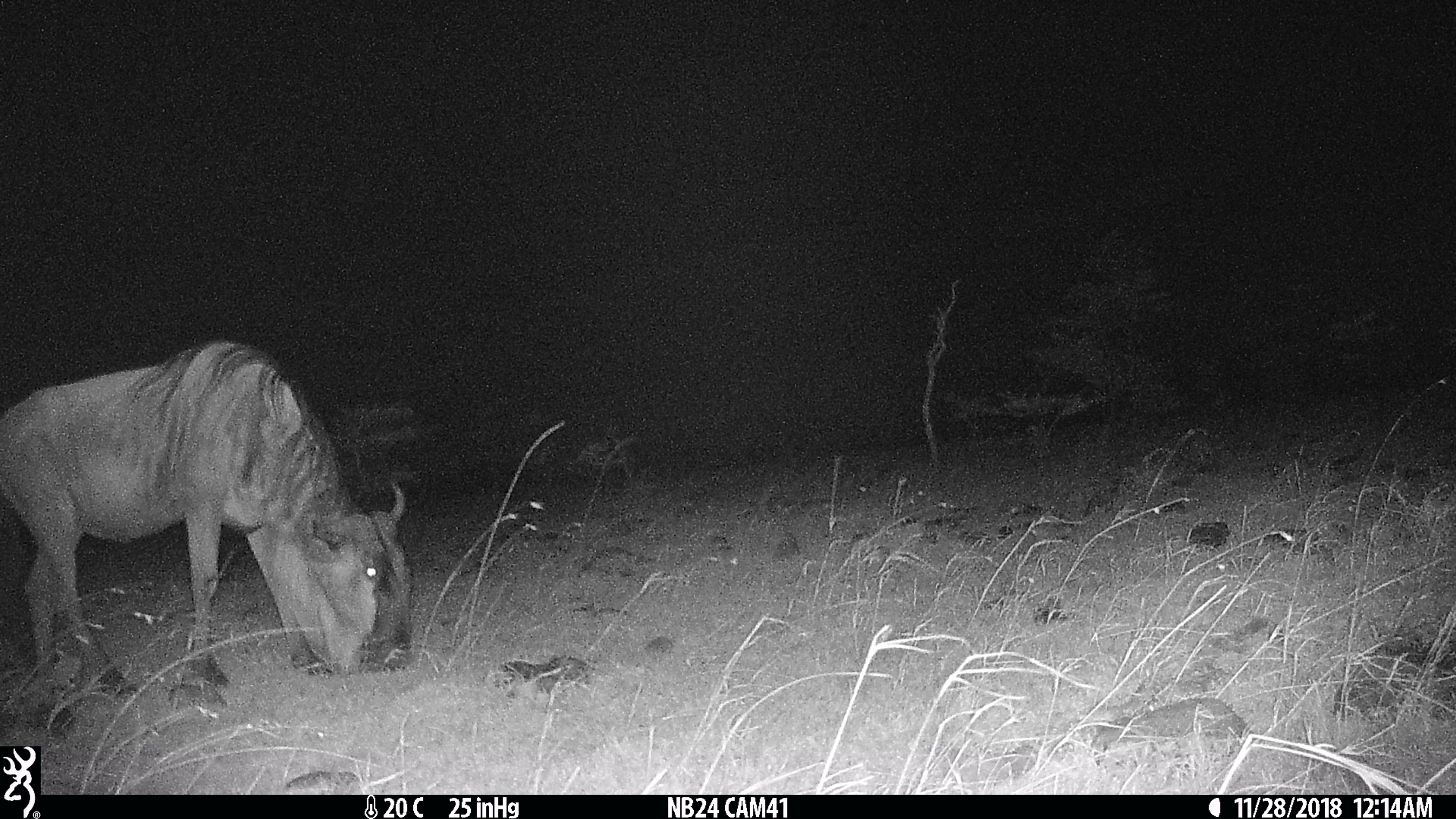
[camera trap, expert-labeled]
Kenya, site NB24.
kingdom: Animalia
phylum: Chordata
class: Mammalia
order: Artiodactyla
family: Bovidae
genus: Connochaetes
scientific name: Connochaetes taurinus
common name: blue wildebeest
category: wildebeest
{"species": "wildebeest (blue wildebeest) (Connochaetes taurinus)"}